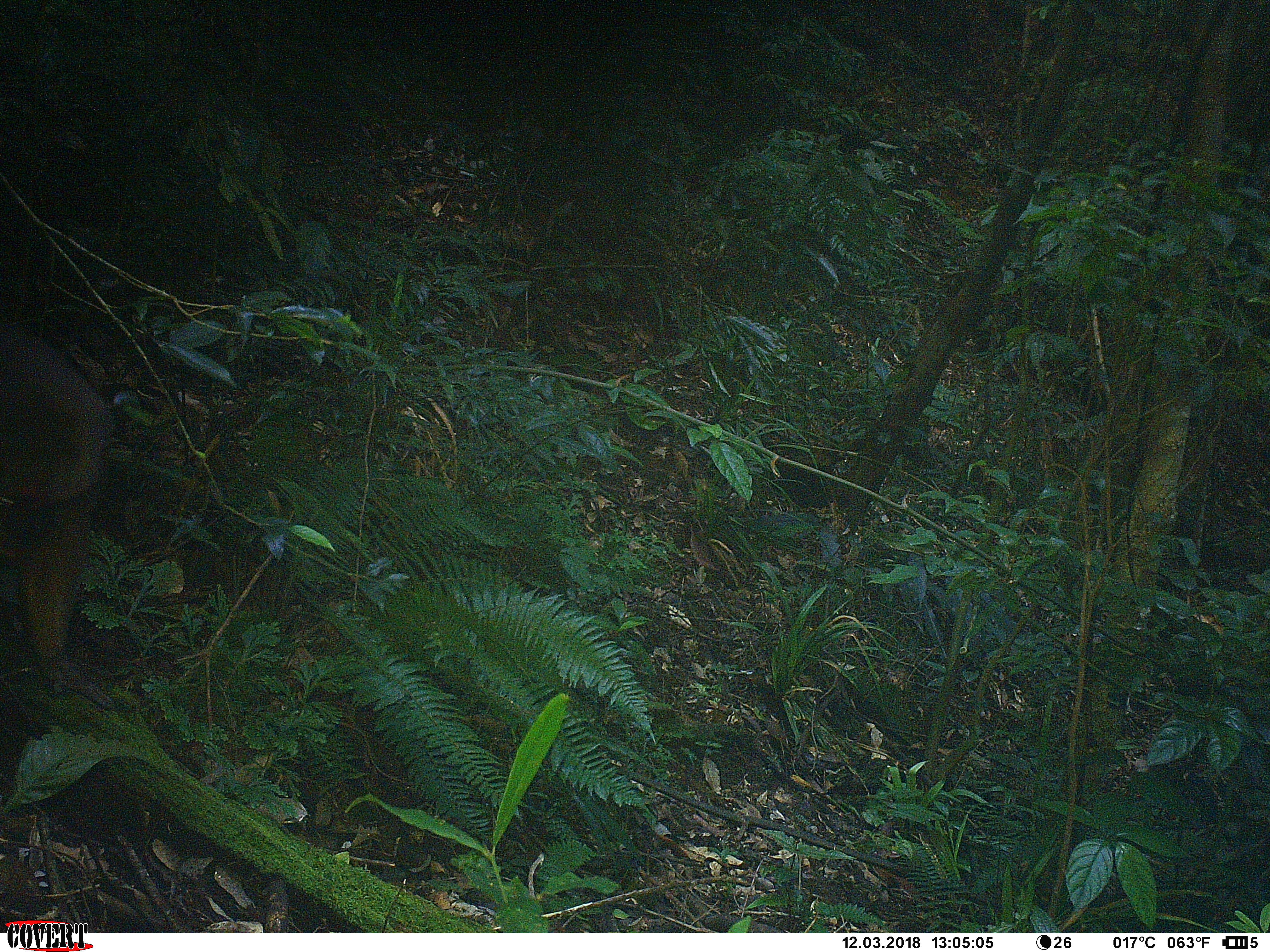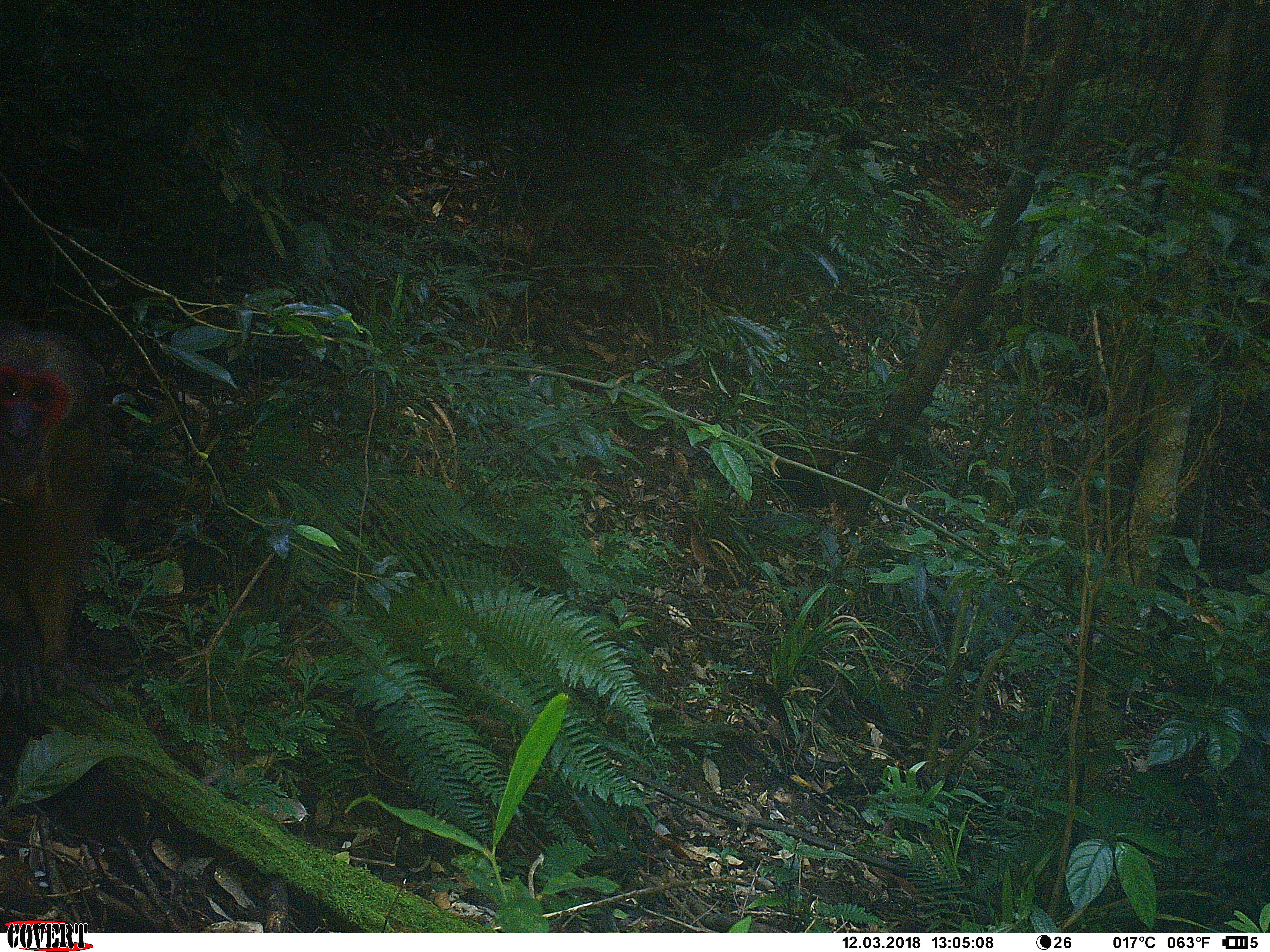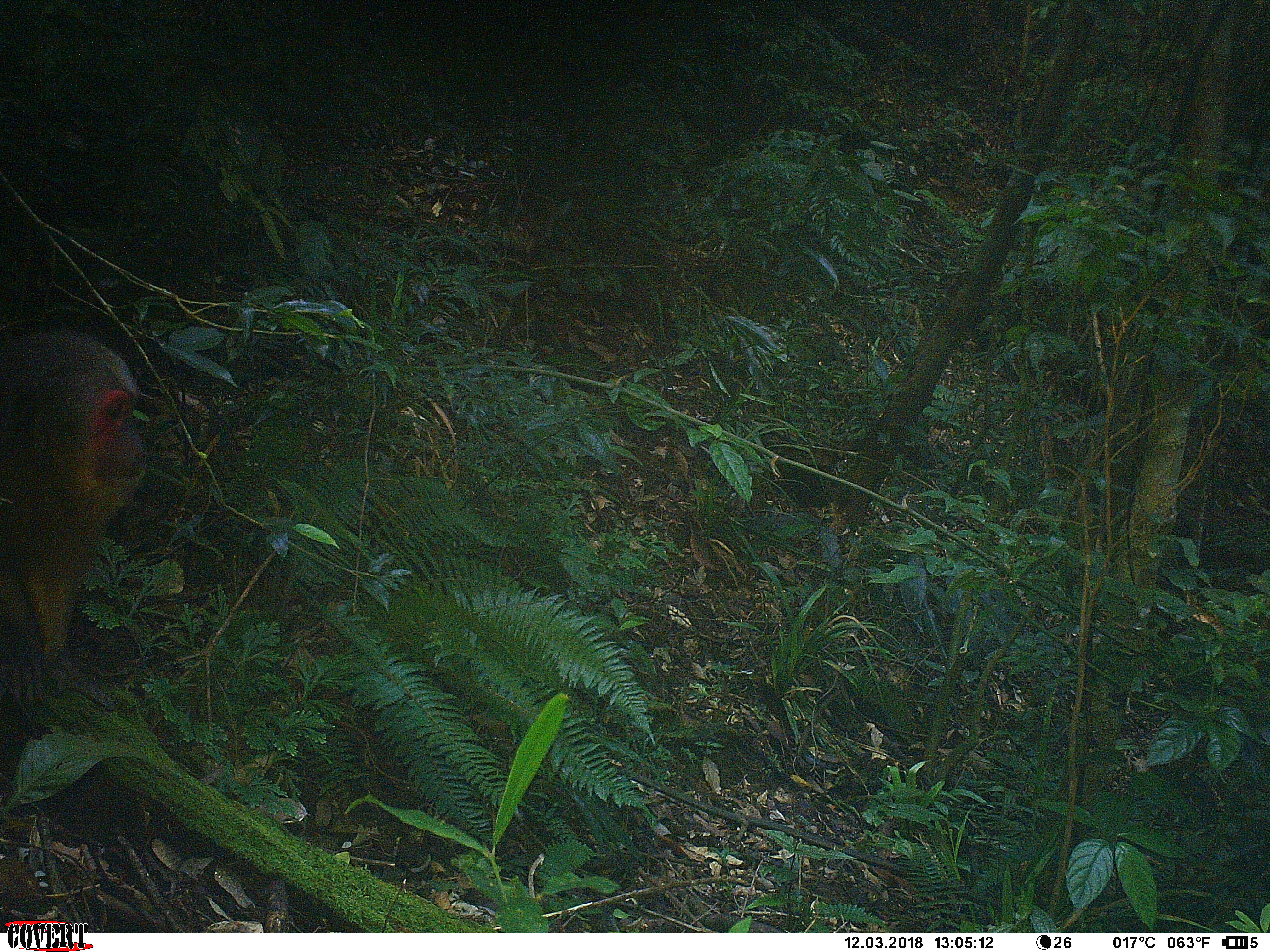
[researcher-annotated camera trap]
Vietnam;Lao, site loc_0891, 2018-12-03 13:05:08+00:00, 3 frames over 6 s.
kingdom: Animalia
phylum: Chordata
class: Mammalia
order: Primates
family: Cercopithecidae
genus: Macaca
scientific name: Macaca arctoides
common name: stump-tailed macaque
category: stump tailed macaque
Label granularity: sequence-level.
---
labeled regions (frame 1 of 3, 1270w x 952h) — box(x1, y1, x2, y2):
stump tailed macaque: box(0, 329, 106, 668)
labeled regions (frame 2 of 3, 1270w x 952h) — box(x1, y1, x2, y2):
stump tailed macaque: box(0, 323, 102, 706)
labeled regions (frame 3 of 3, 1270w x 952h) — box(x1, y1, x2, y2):
stump tailed macaque: box(0, 331, 149, 712)